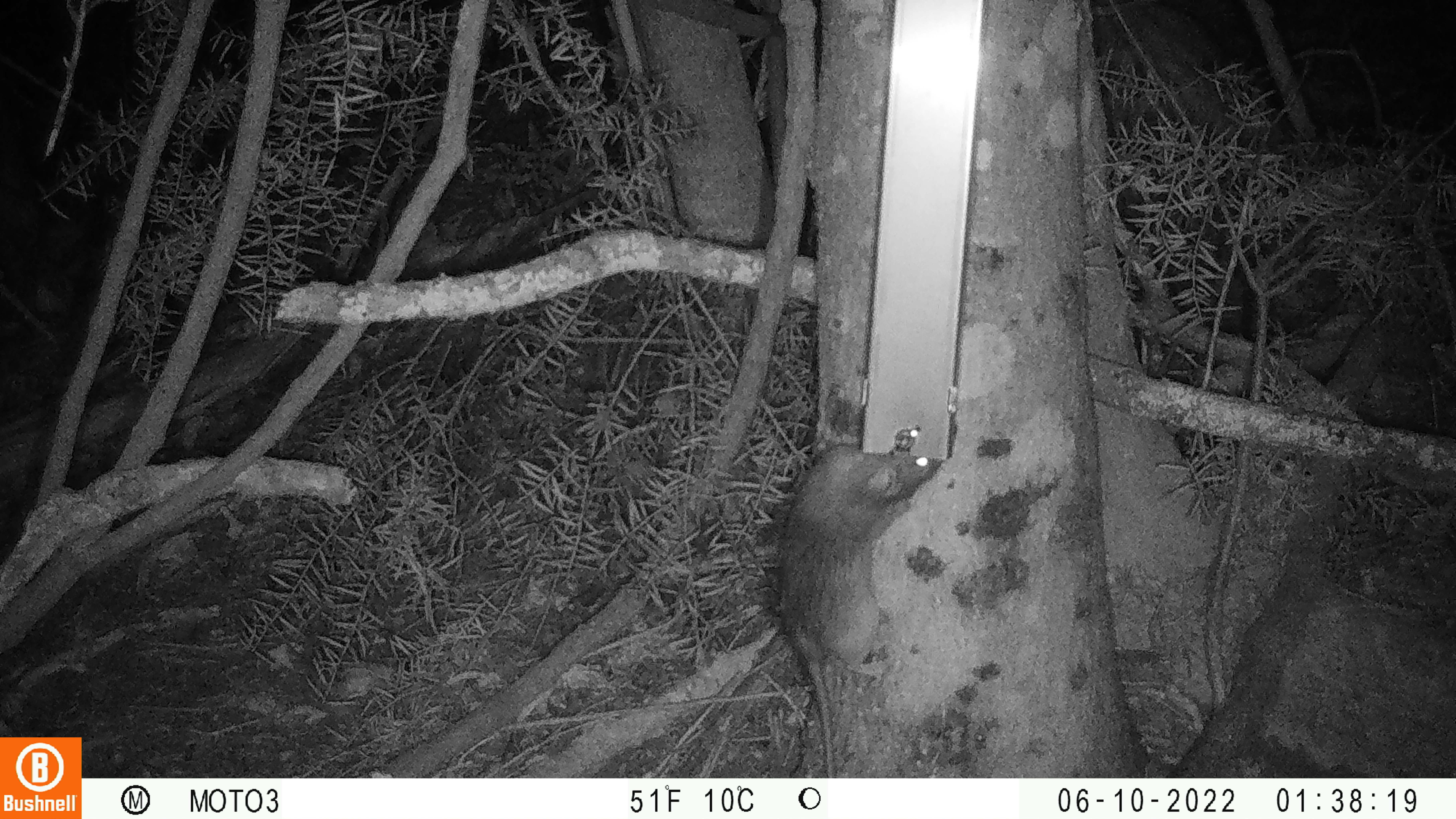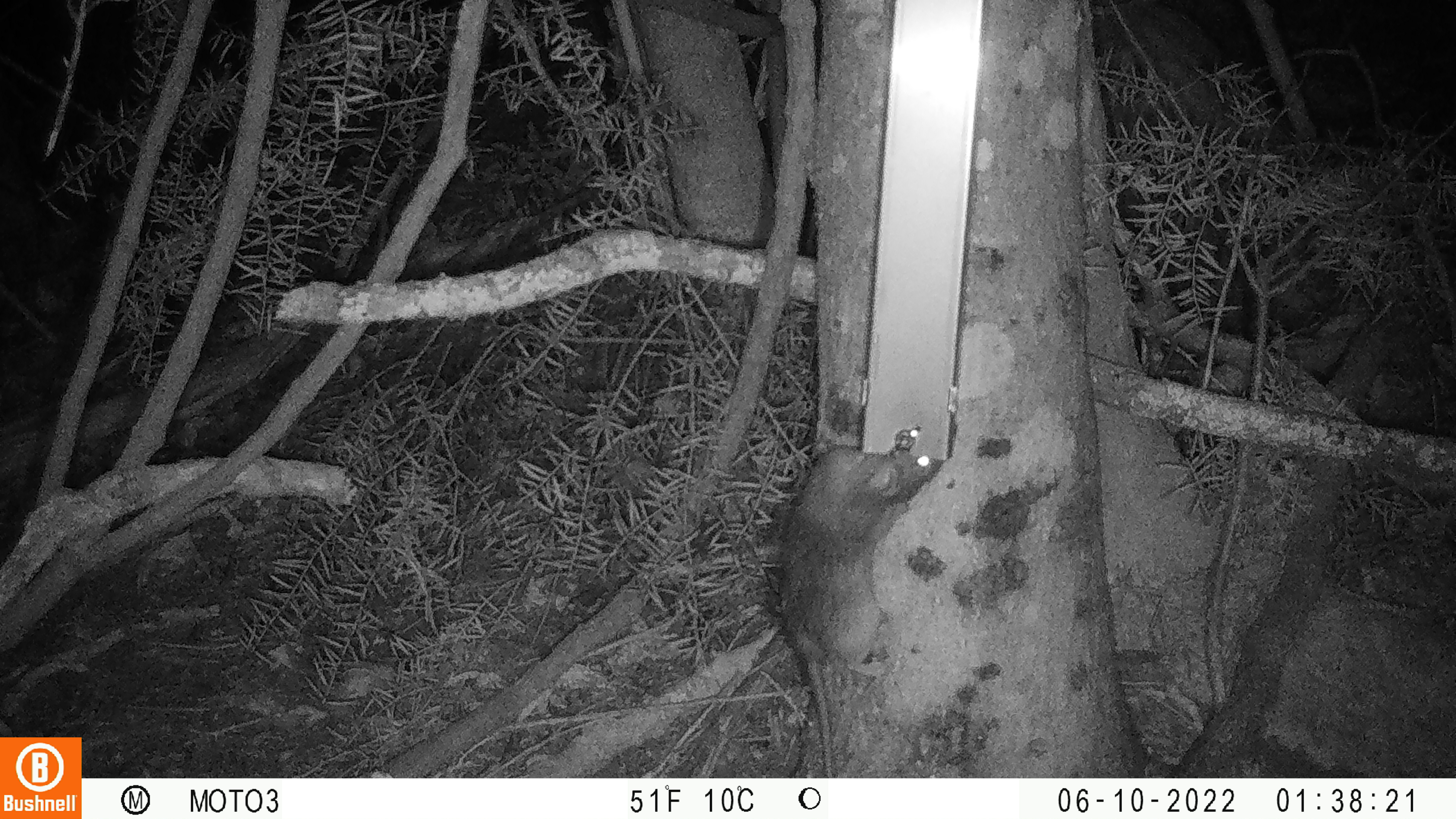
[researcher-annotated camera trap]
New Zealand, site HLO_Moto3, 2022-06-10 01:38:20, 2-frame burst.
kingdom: Animalia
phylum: Chordata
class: Mammalia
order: Rodentia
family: Muridae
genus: Rattus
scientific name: Rattus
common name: rat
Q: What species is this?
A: Rat (Rattus).